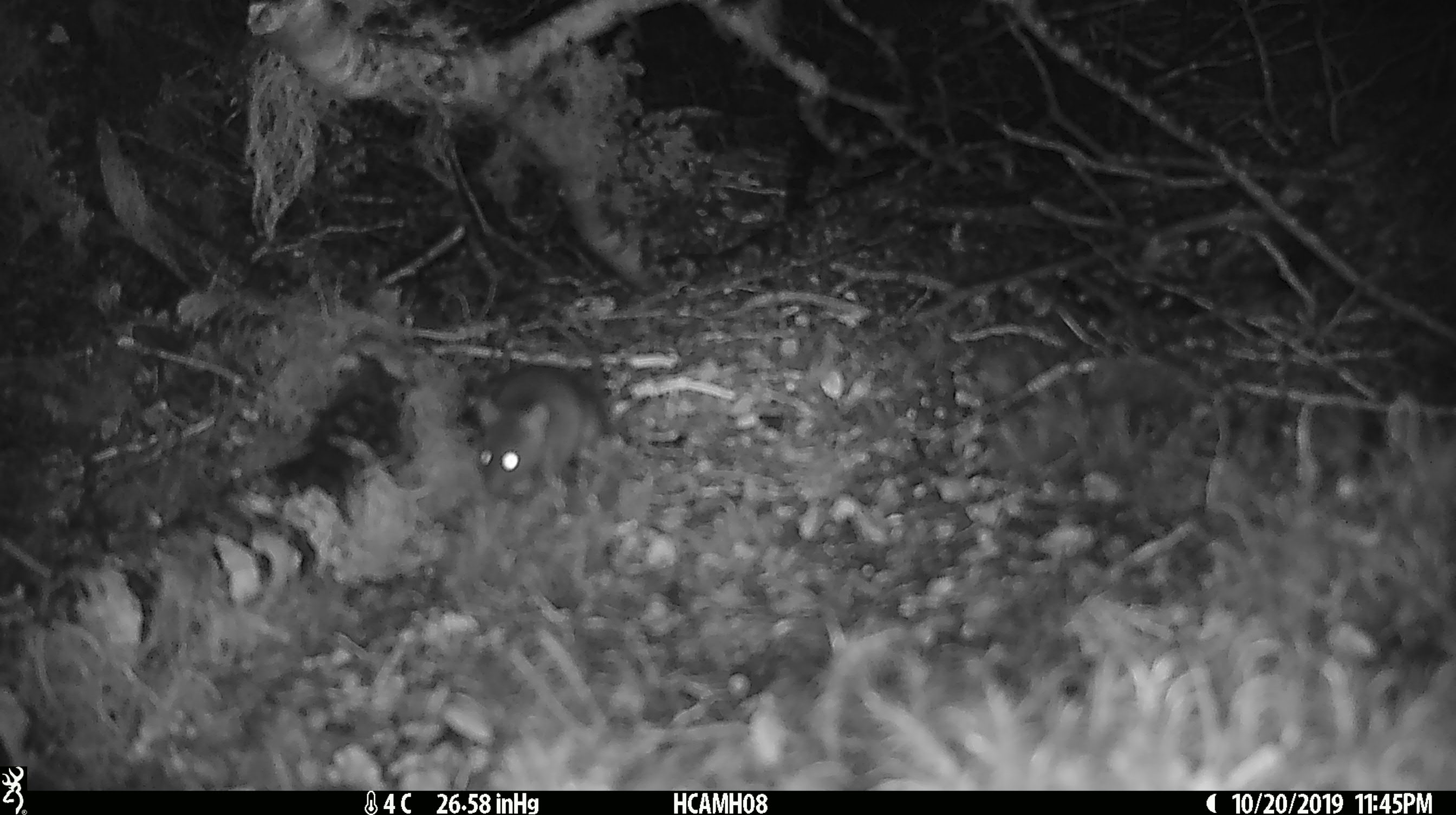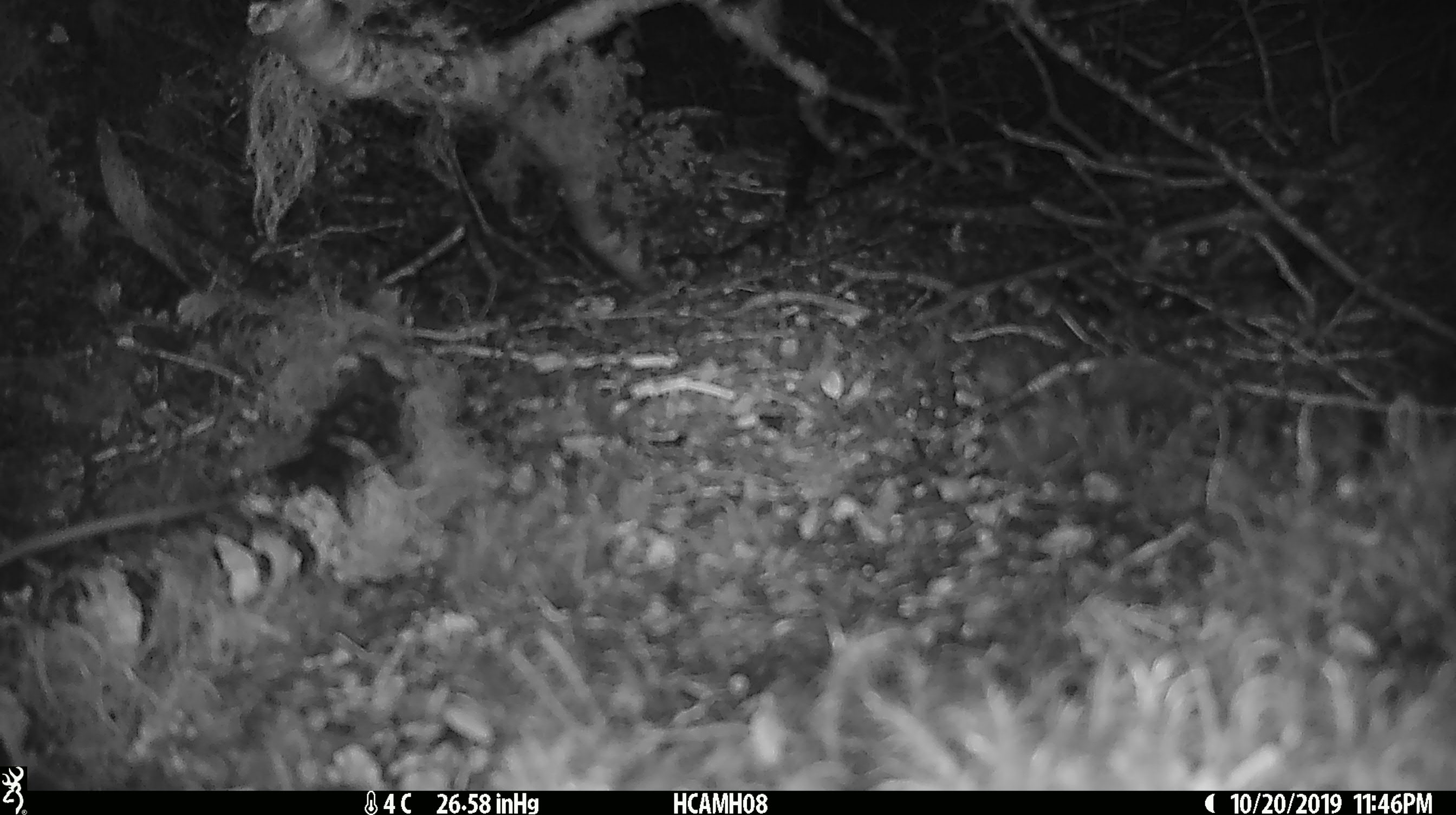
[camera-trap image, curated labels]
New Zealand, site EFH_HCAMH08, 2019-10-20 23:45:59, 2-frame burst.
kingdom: Animalia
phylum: Chordata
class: Mammalia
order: Rodentia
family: Muridae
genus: Mus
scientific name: Mus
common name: mouse